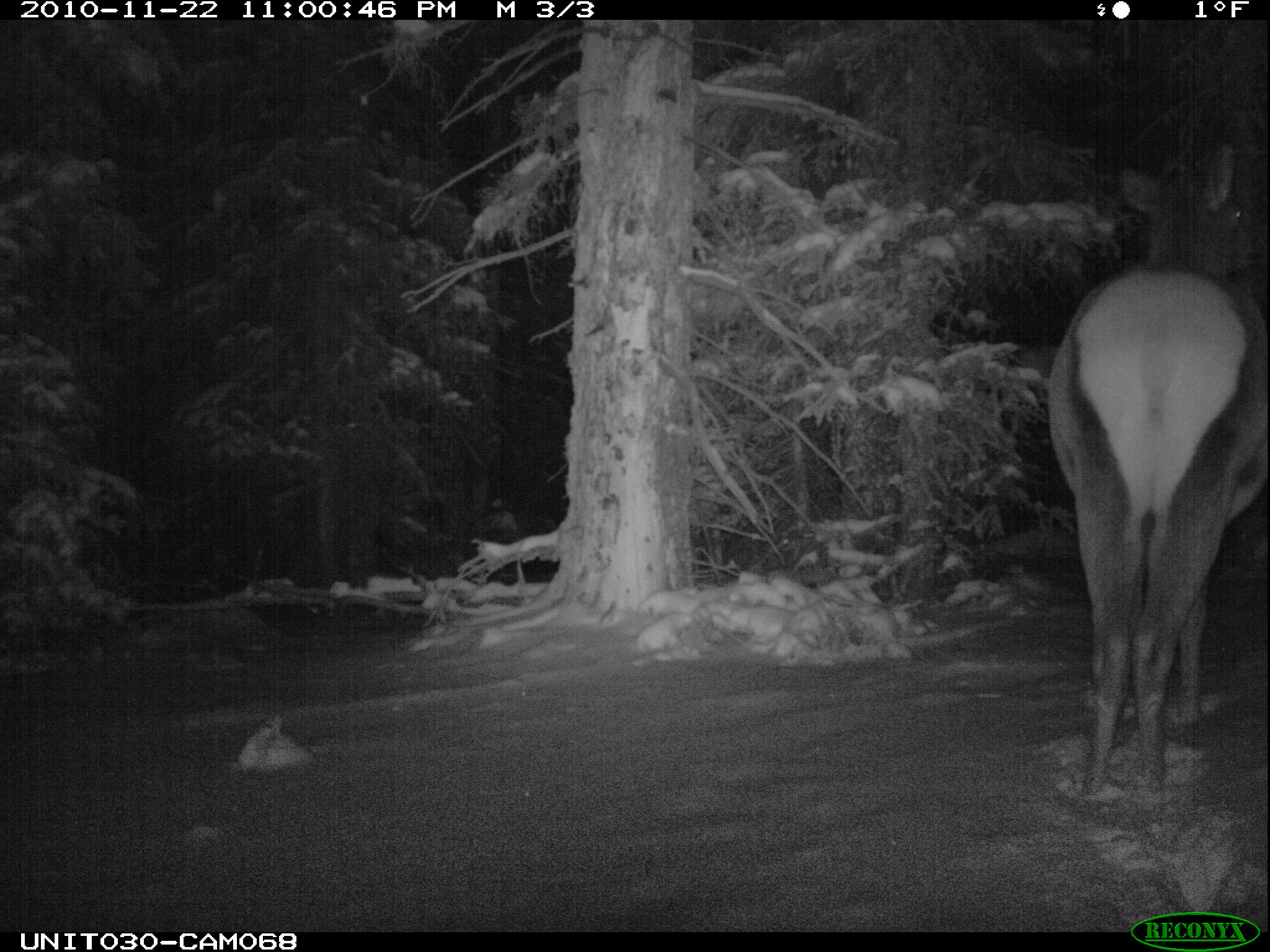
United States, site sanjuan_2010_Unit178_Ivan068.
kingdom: Animalia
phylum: Chordata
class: Mammalia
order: Artiodactyla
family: Cervidae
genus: Cervus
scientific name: Cervus elaphus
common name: red deer